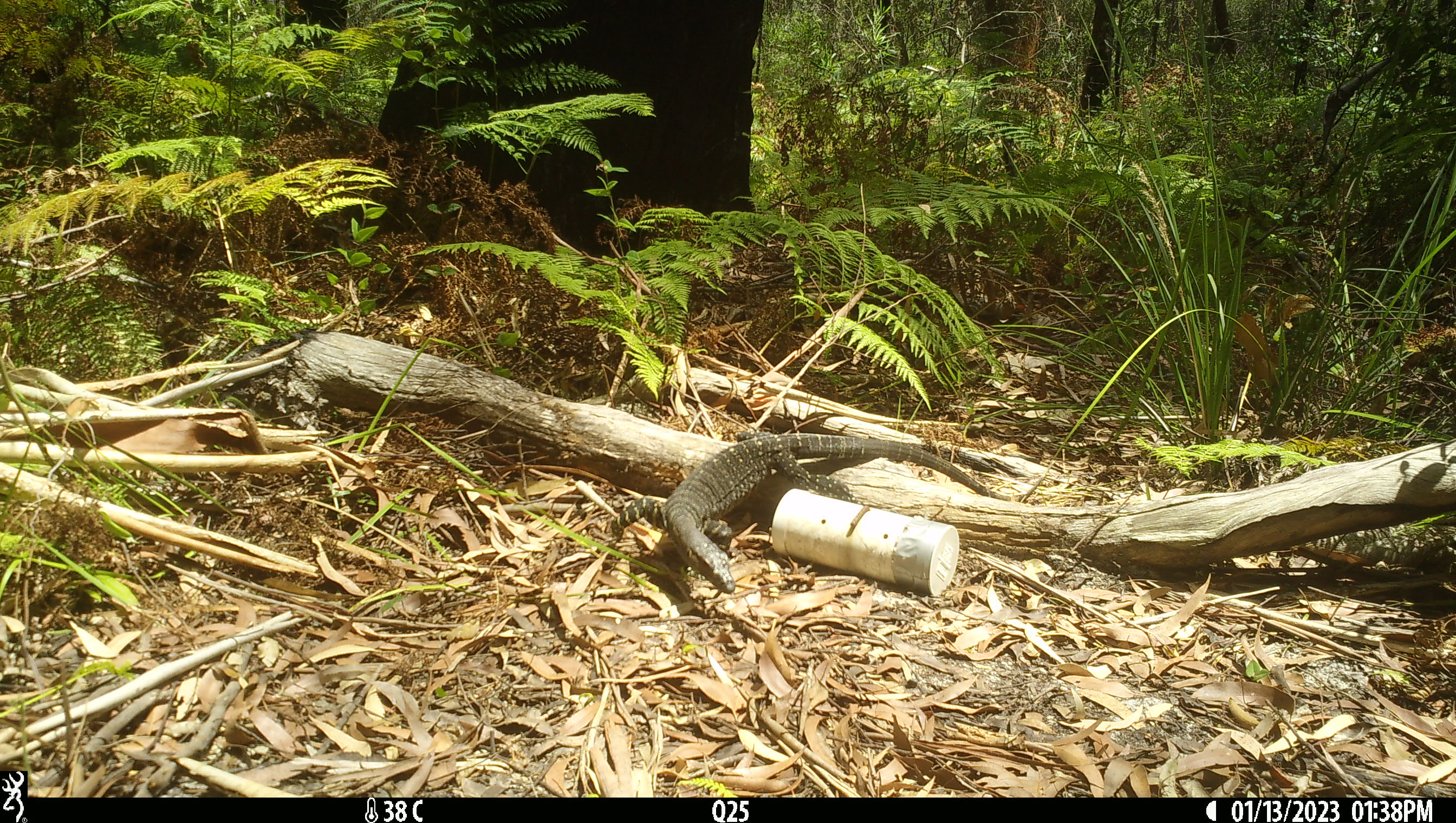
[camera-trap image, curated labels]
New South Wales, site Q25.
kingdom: Animalia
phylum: Chordata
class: Reptilia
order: Squamata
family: Varanidae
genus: Varanus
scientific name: Varanus varius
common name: lace monitor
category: goanna